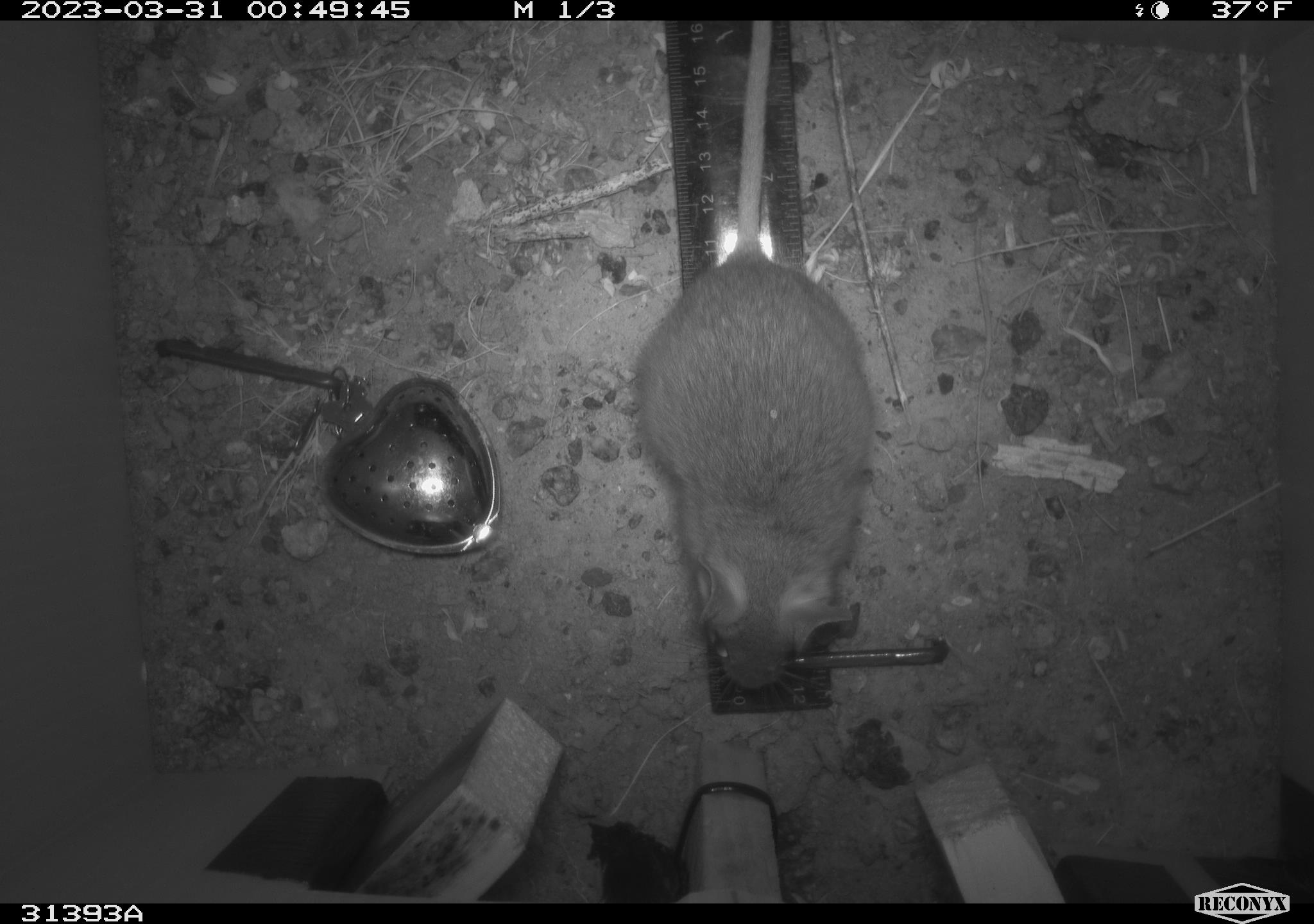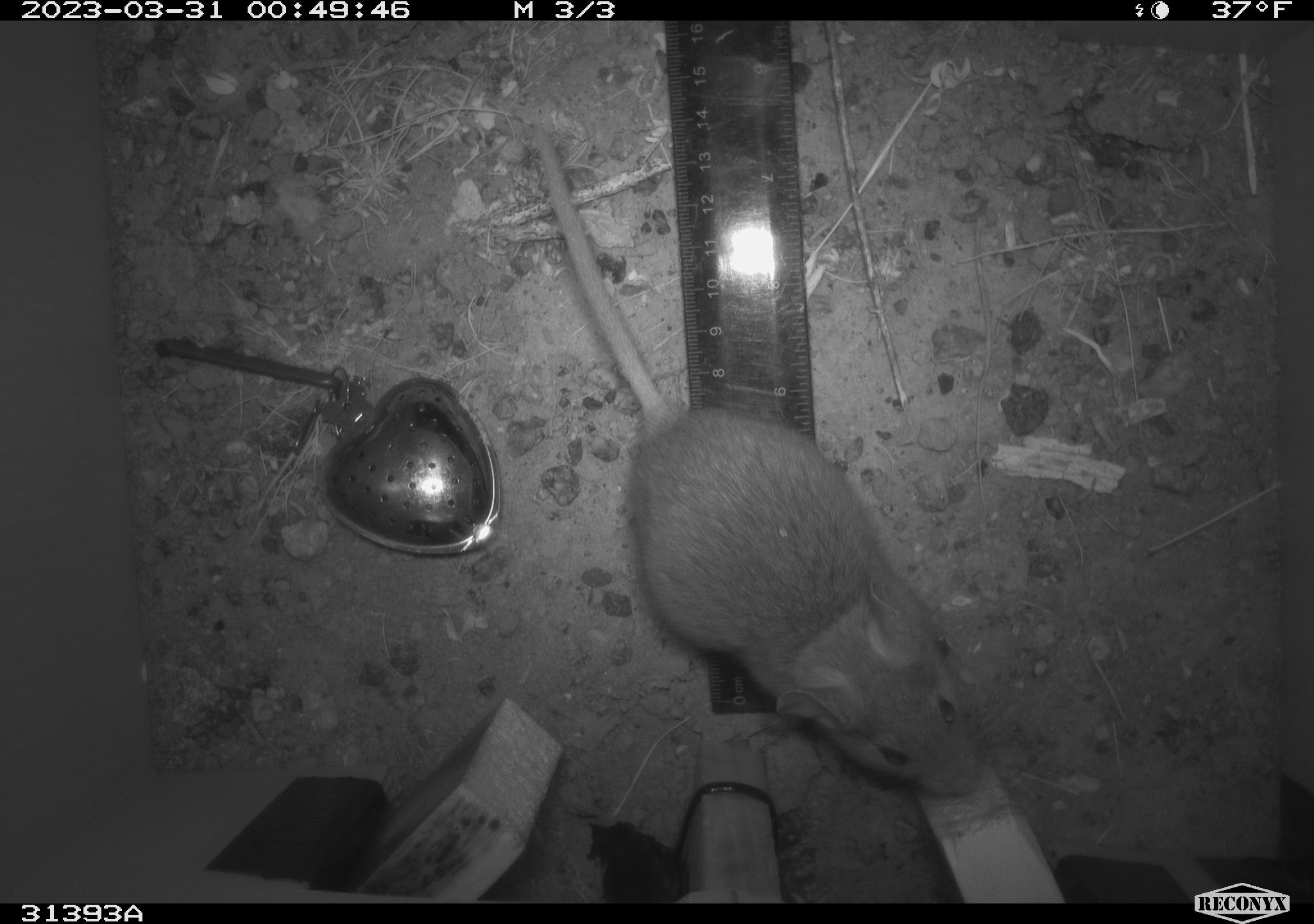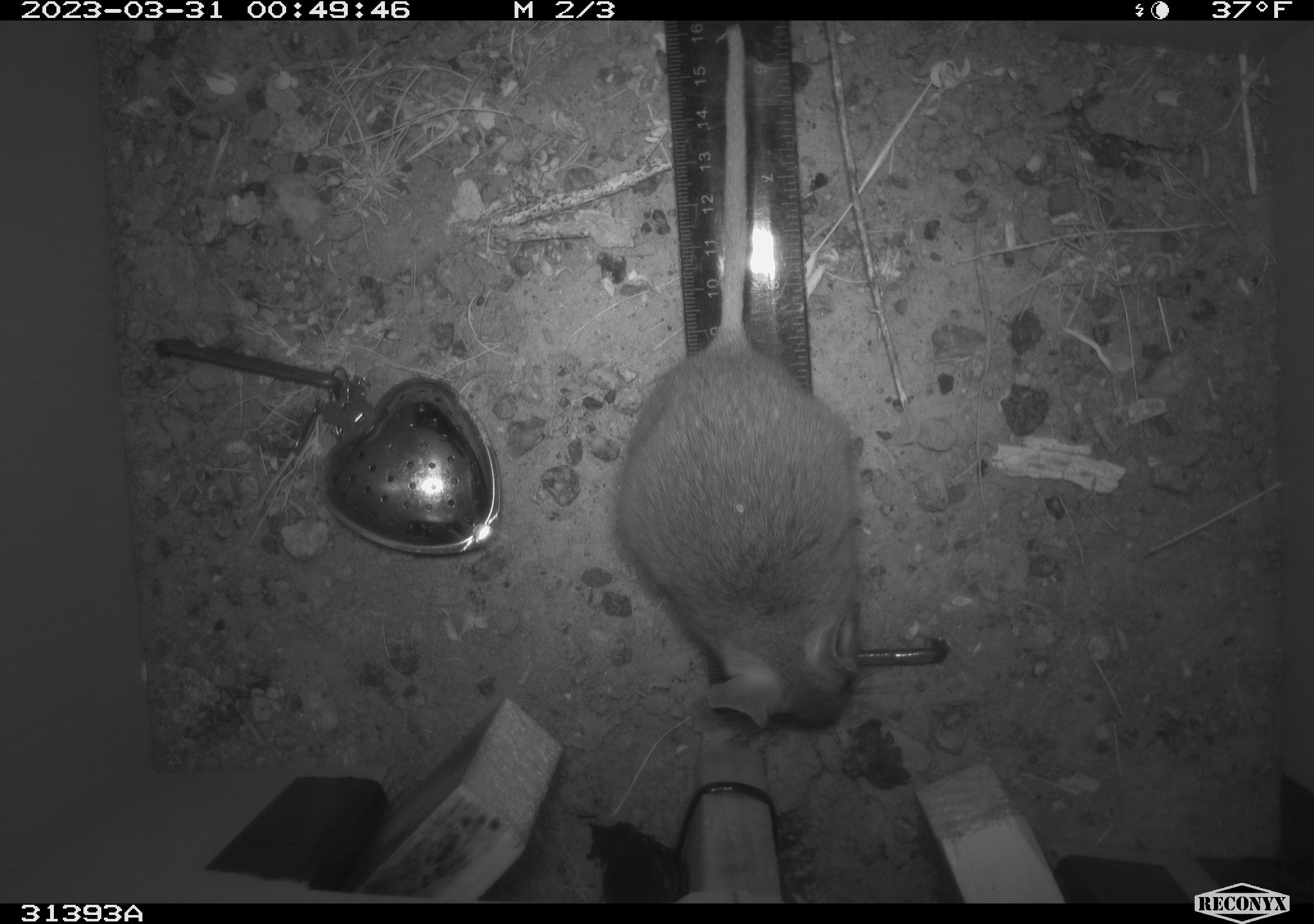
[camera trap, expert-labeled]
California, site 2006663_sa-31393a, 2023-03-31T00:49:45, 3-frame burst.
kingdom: Animalia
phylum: Chordata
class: Mammalia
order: Rodentia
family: Cricetidae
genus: Neotoma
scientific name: Neotoma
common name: pack rat or woodrat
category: neotoma species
Neotoma species (pack rat or woodrat) (Neotoma).